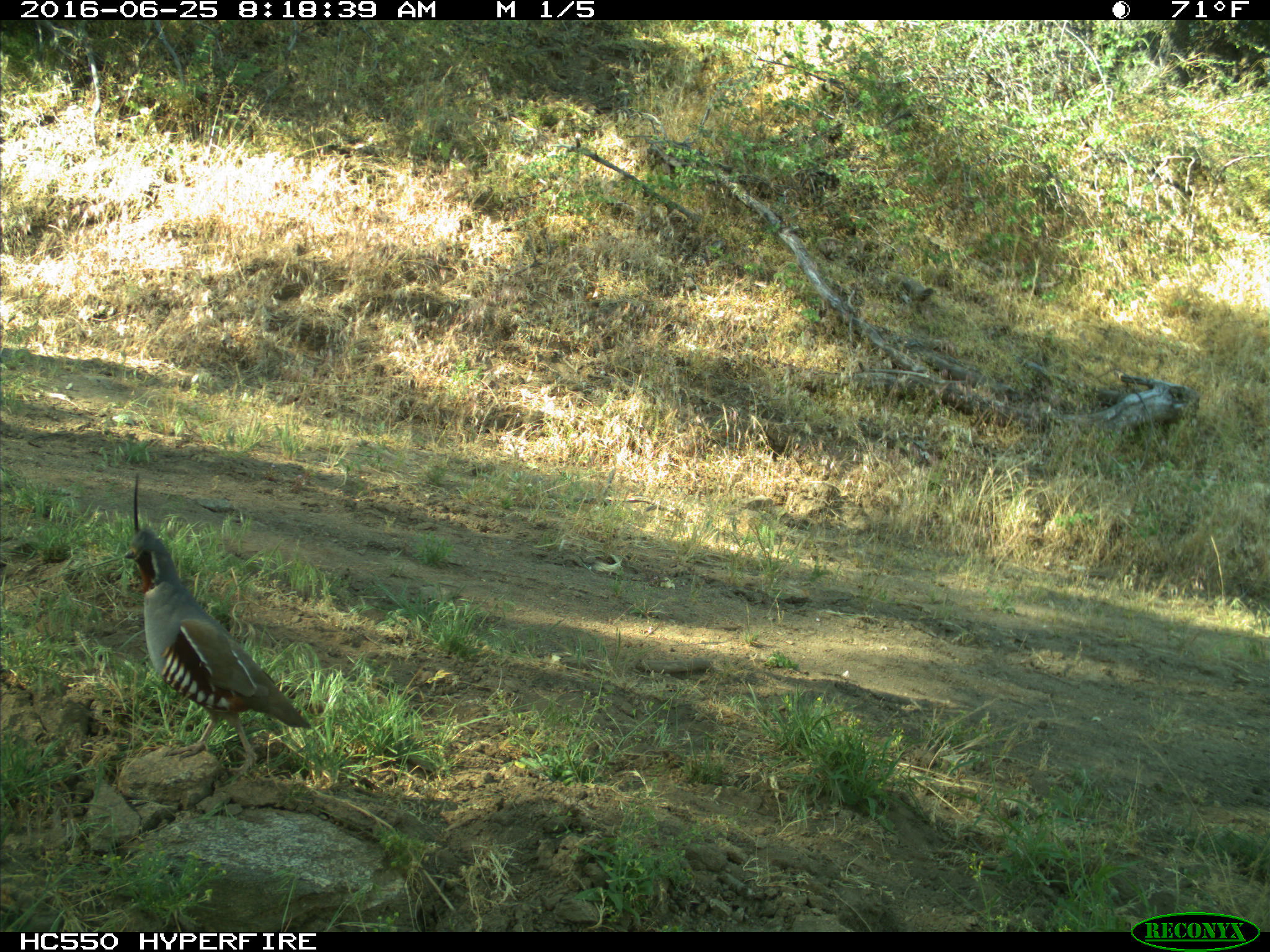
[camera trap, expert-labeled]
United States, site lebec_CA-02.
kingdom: Animalia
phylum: Chordata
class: Aves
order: Galliformes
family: Odontophoridae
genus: Callipepla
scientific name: Callipepla californica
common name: california quail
Callipepla californica (california quail).